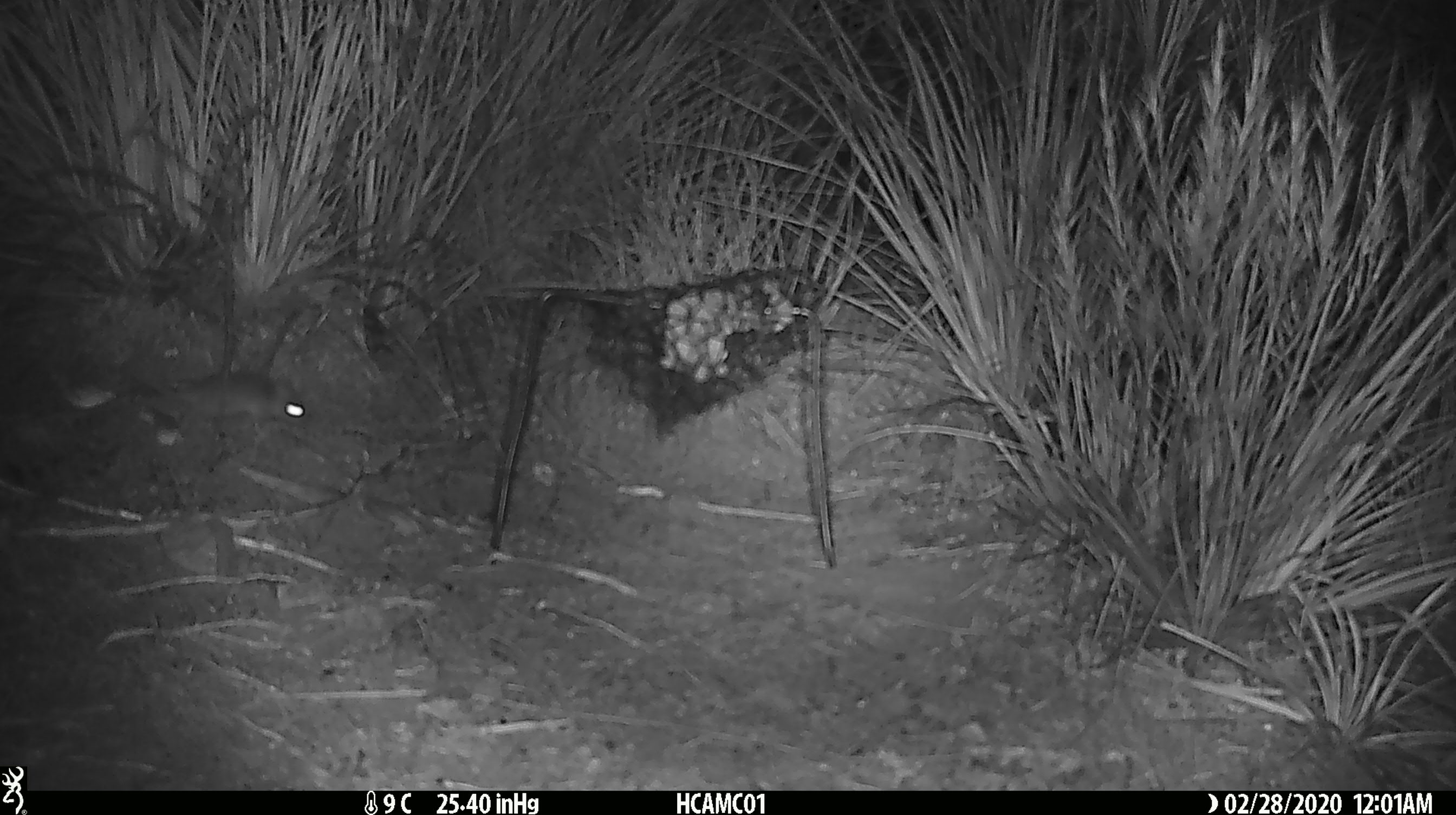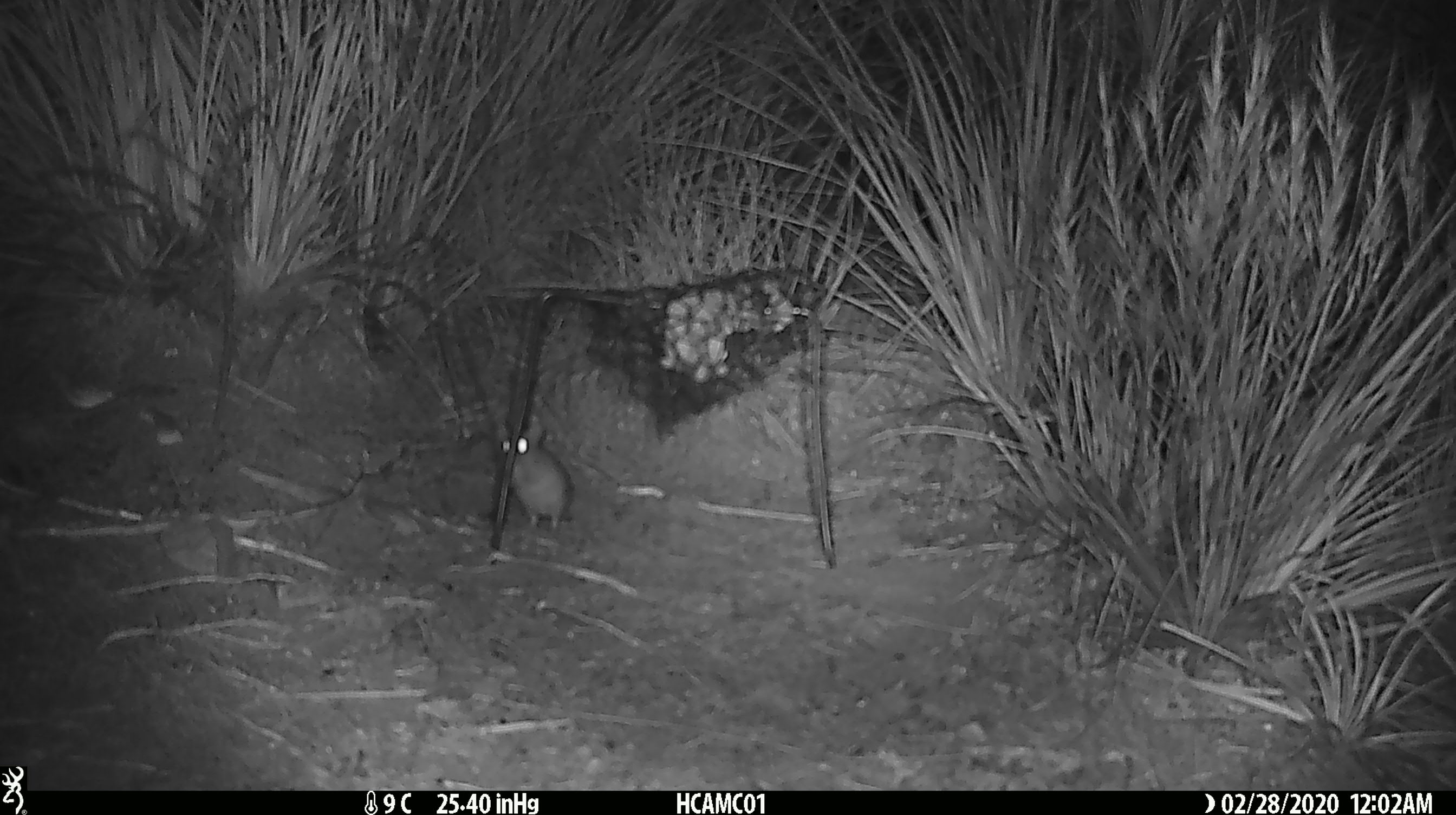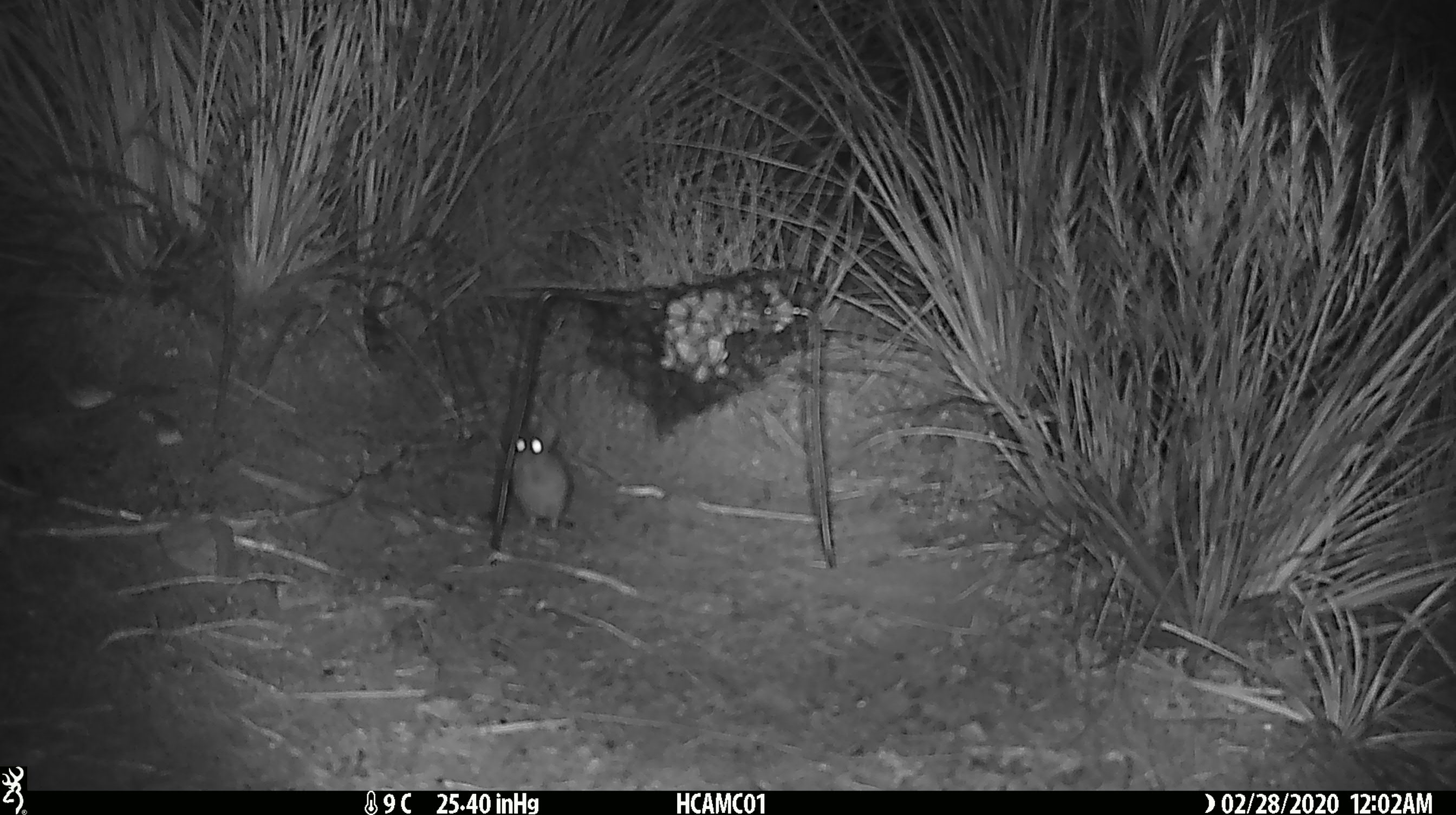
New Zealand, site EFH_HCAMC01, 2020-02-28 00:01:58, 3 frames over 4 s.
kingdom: Animalia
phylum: Chordata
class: Mammalia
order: Rodentia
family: Muridae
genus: Mus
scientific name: Mus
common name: mouse